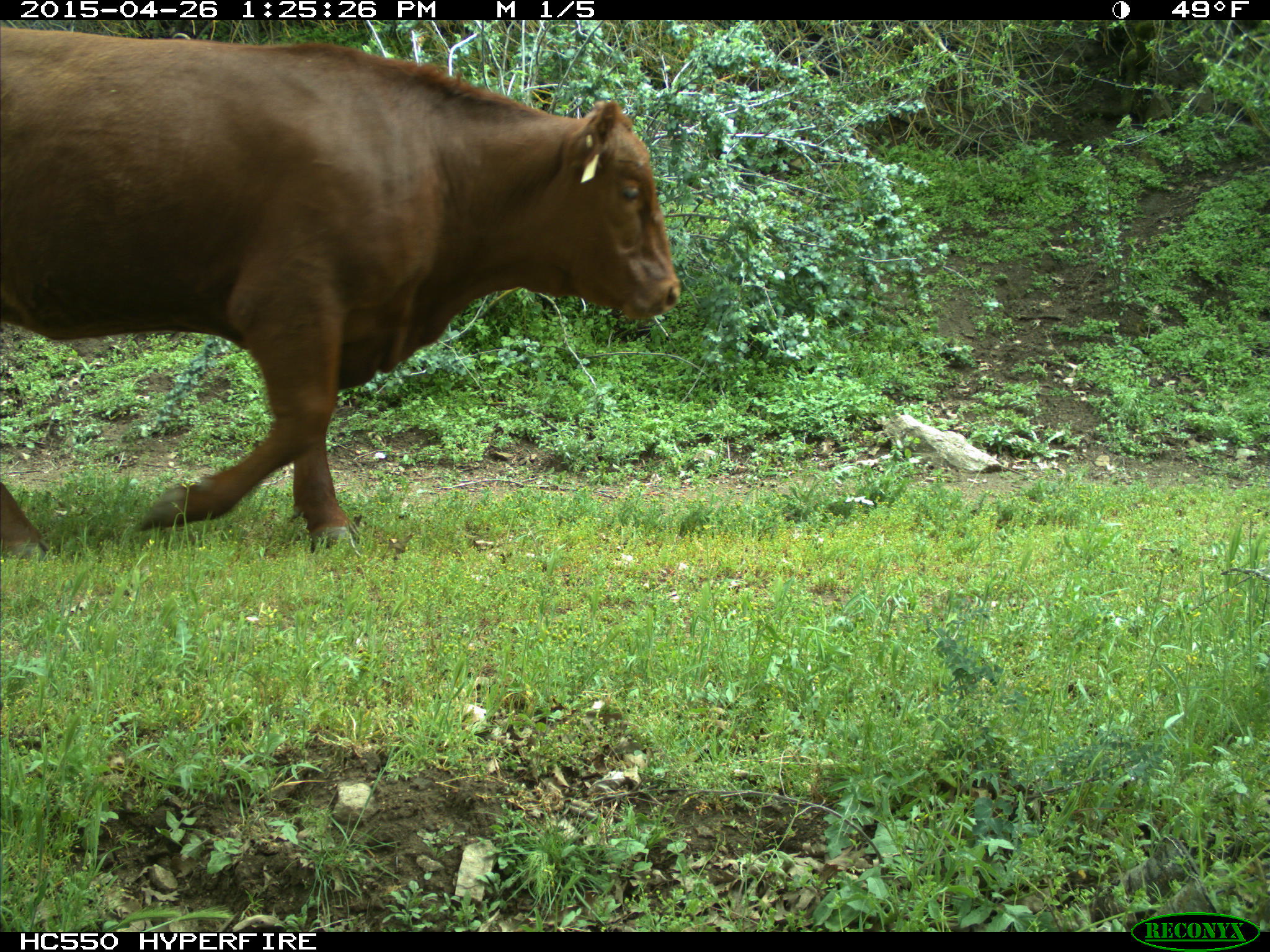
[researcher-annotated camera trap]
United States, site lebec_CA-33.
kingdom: Animalia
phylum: Chordata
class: Mammalia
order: Artiodactyla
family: Bovidae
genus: Bos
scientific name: Bos taurus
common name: domestic cow